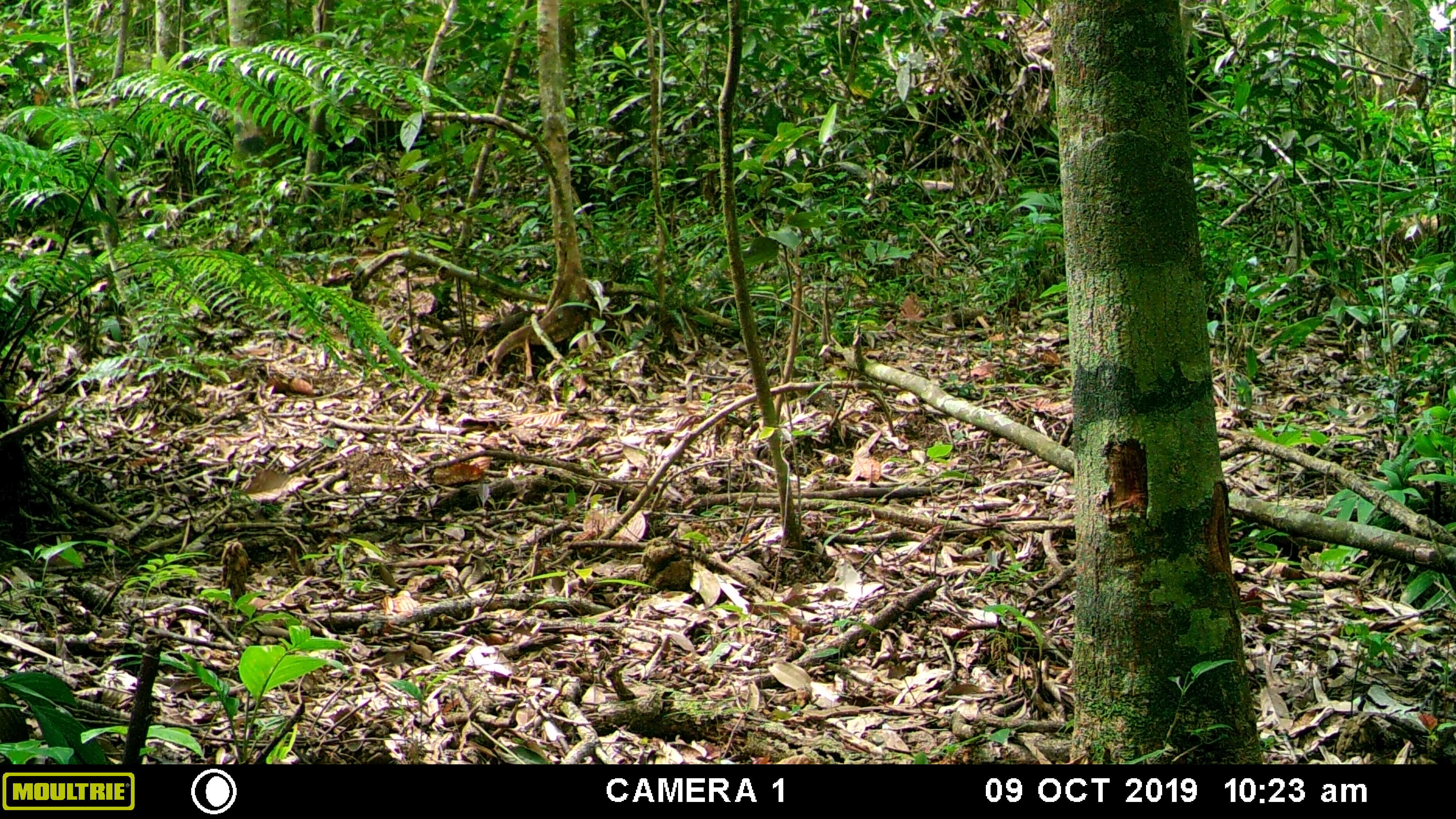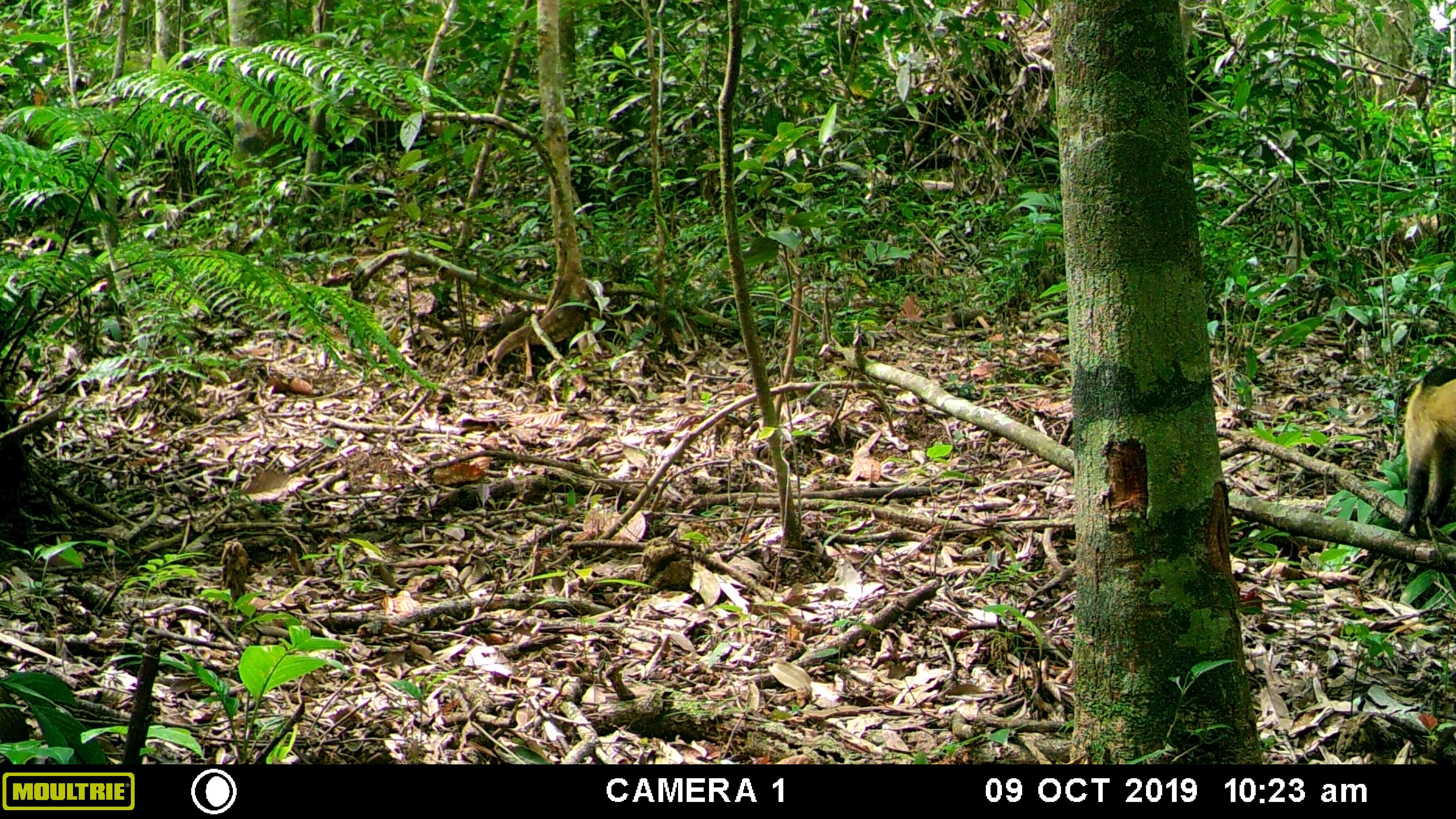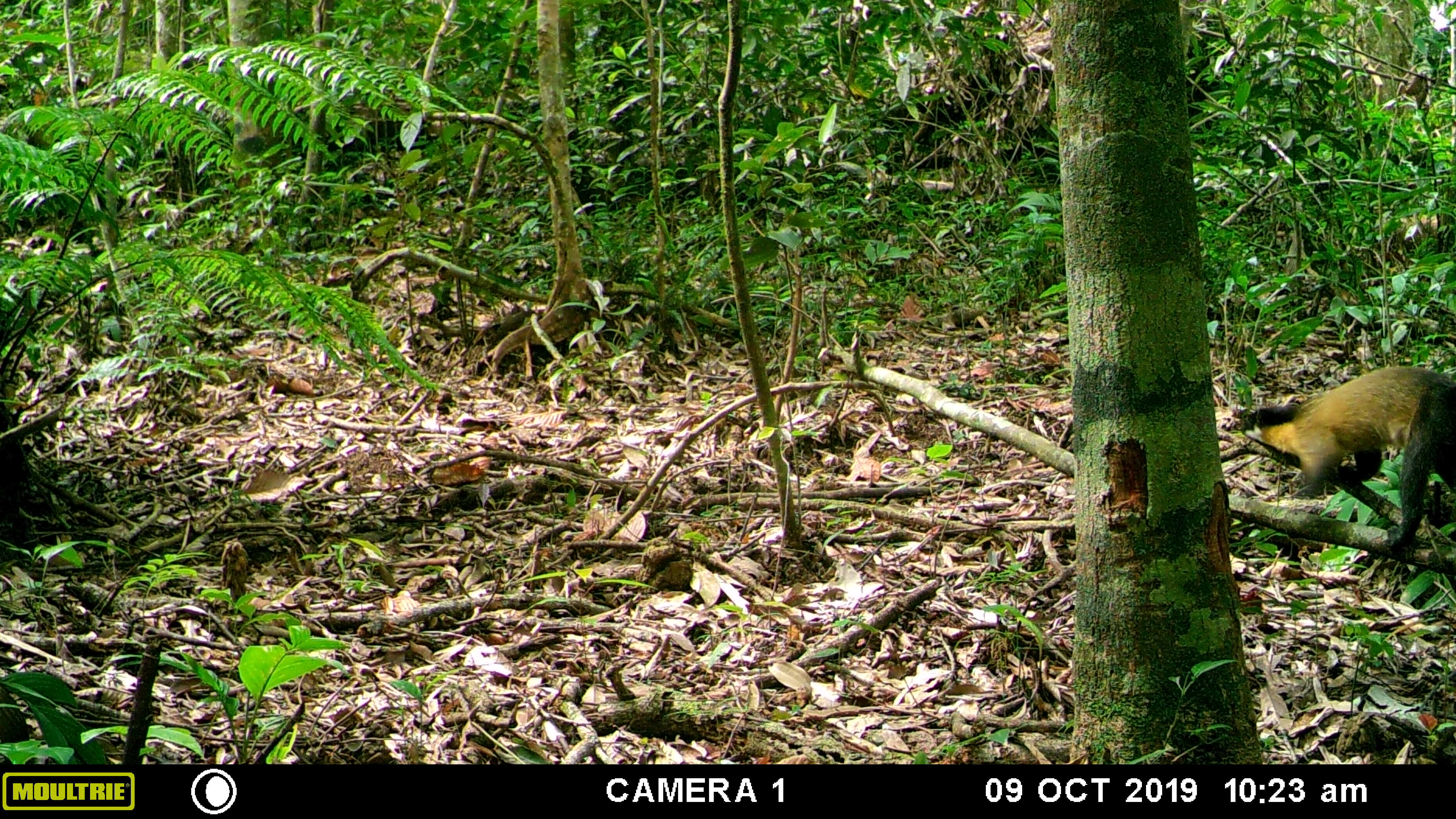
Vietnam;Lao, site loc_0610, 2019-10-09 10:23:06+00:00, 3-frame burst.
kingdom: Animalia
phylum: Chordata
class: Mammalia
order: Carnivora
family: Mustelidae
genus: Martes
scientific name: Martes flavigula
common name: yellow-throated marten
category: yellow throated marten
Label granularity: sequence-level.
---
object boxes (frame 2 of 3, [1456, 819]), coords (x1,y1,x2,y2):
yellow throated marten: (1397,362,1456,539)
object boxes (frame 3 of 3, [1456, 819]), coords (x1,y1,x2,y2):
yellow throated marten: (1232,363,1454,551)